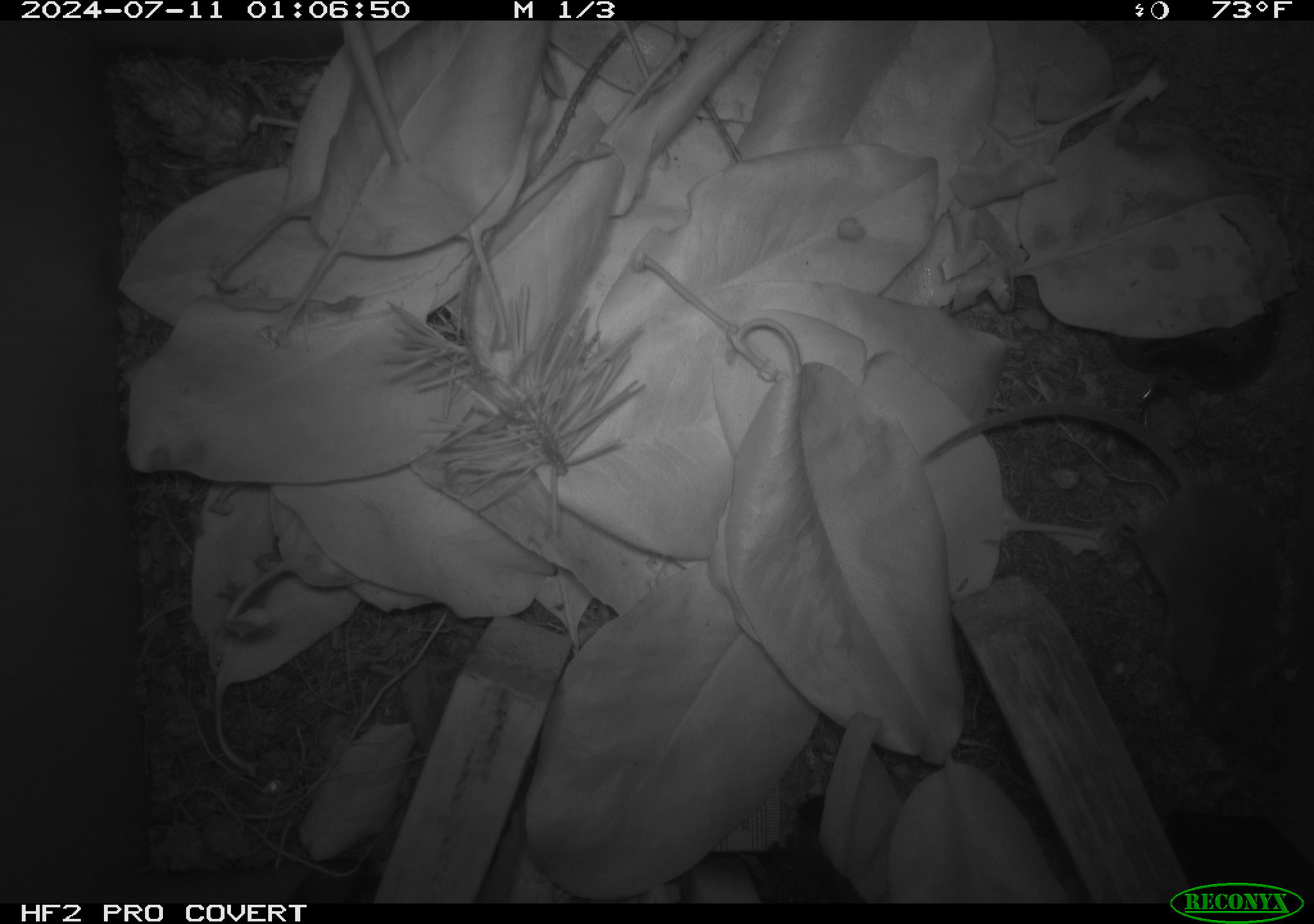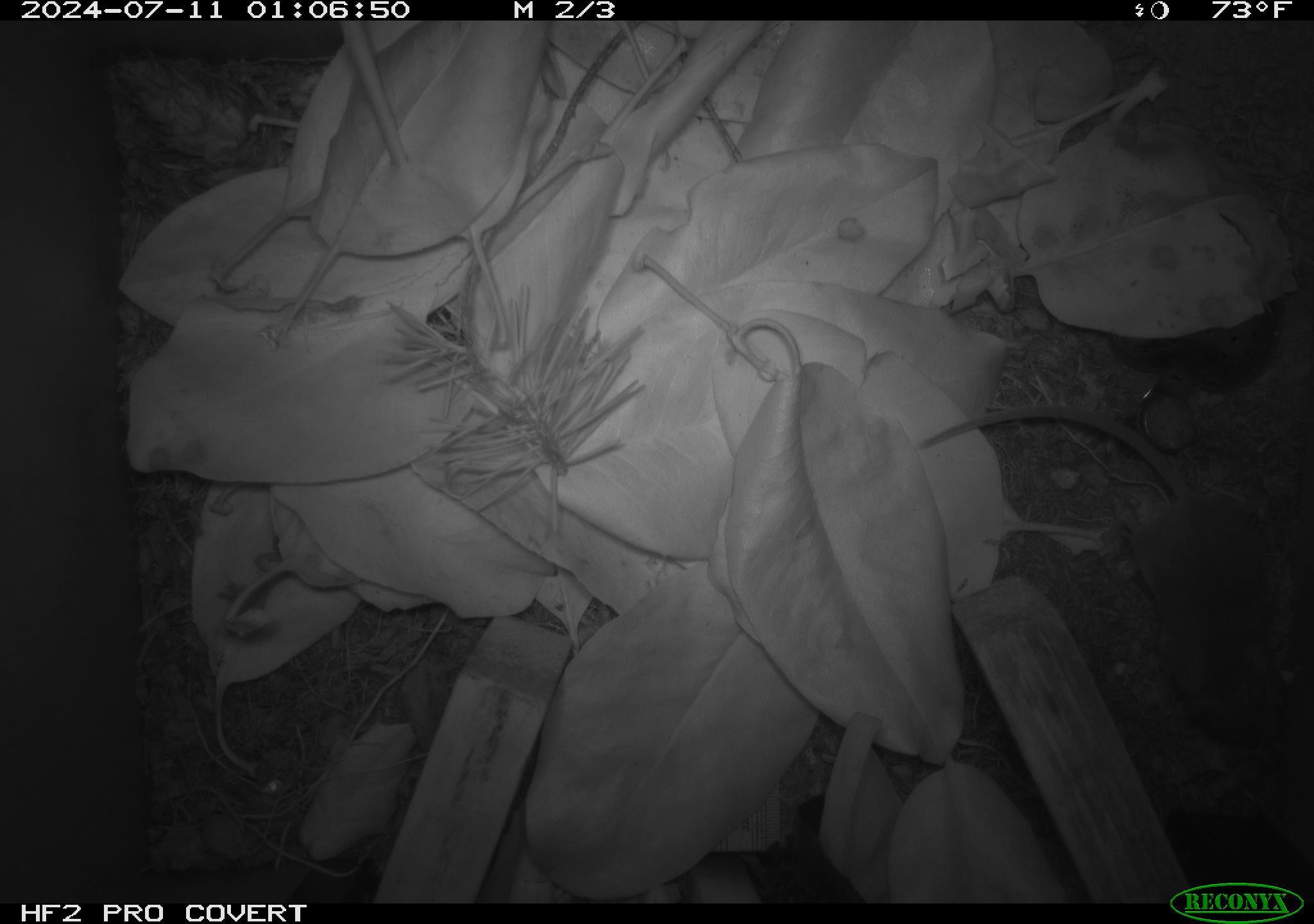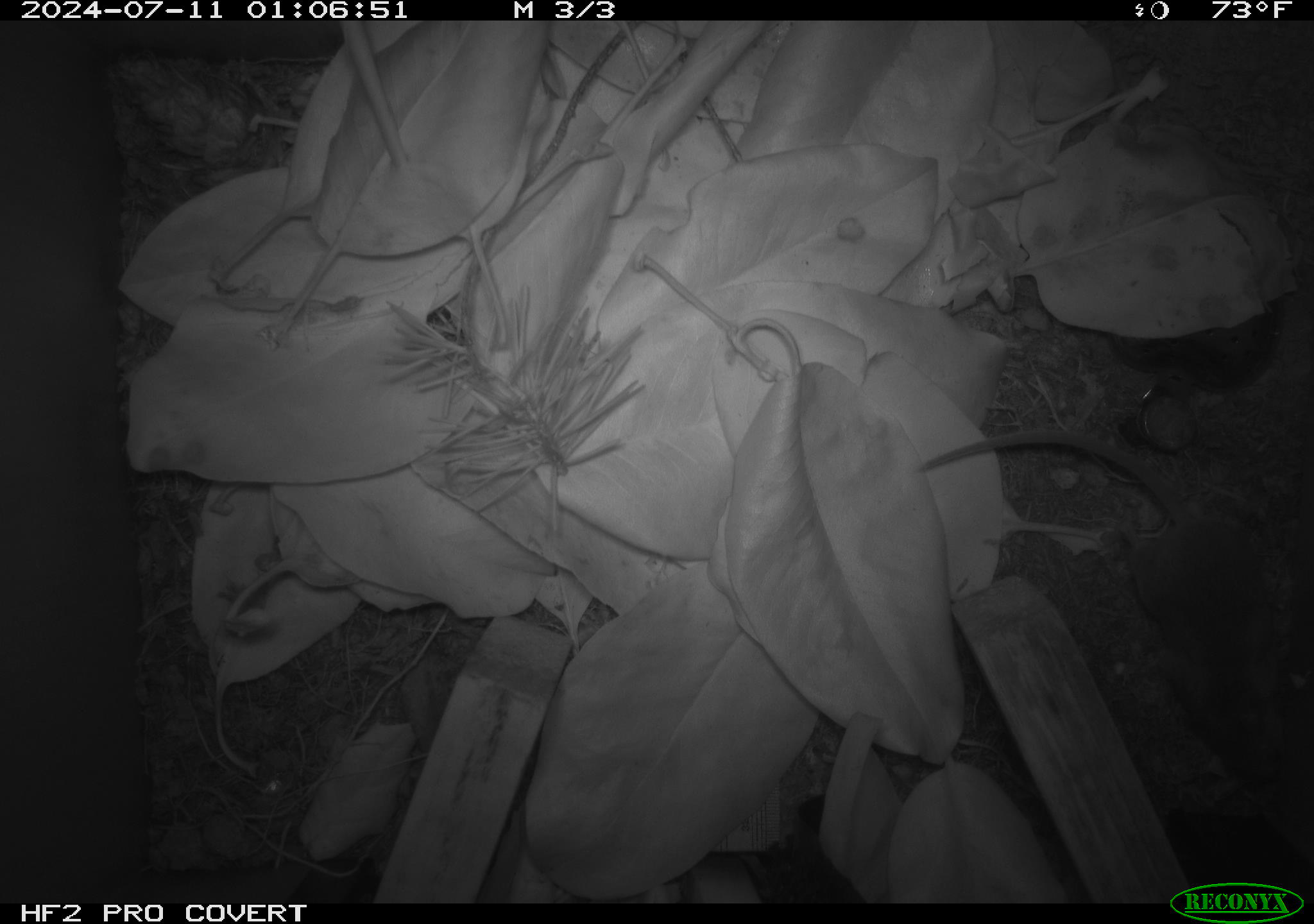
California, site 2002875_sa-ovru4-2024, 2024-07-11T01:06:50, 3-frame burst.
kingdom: Animalia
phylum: Chordata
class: Mammalia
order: Rodentia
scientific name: Rodentia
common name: mouse species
Mouse species (Rodentia).